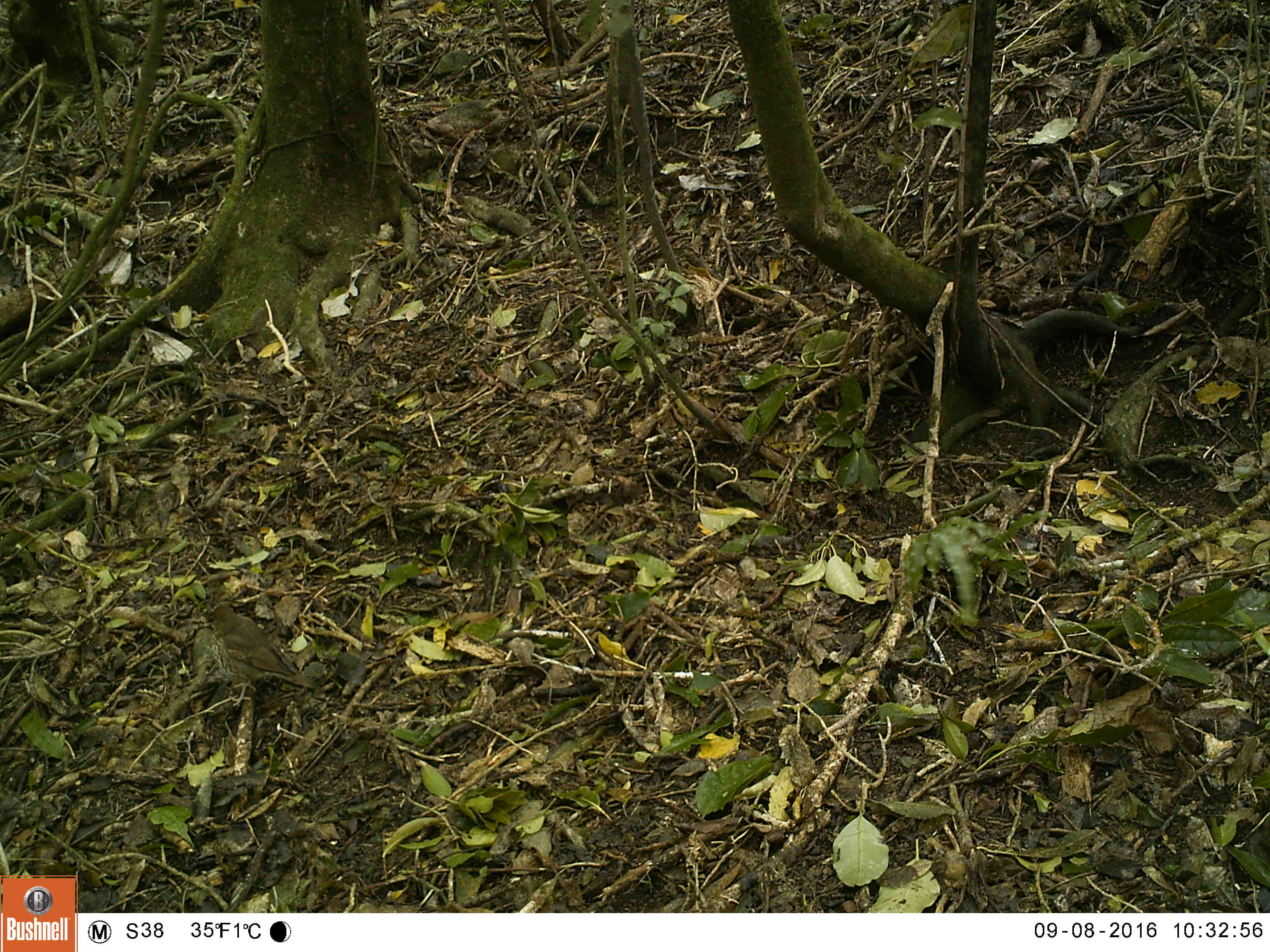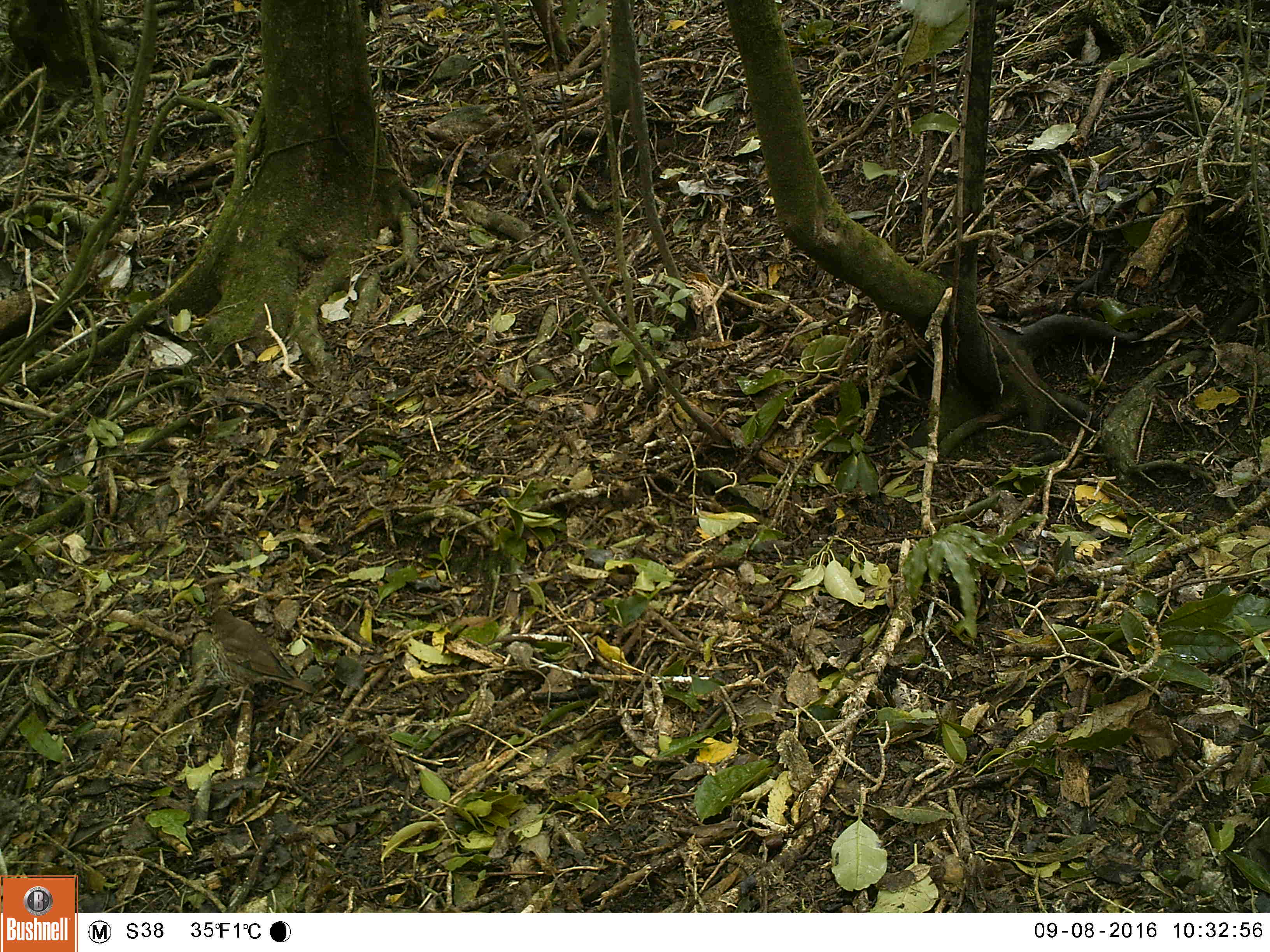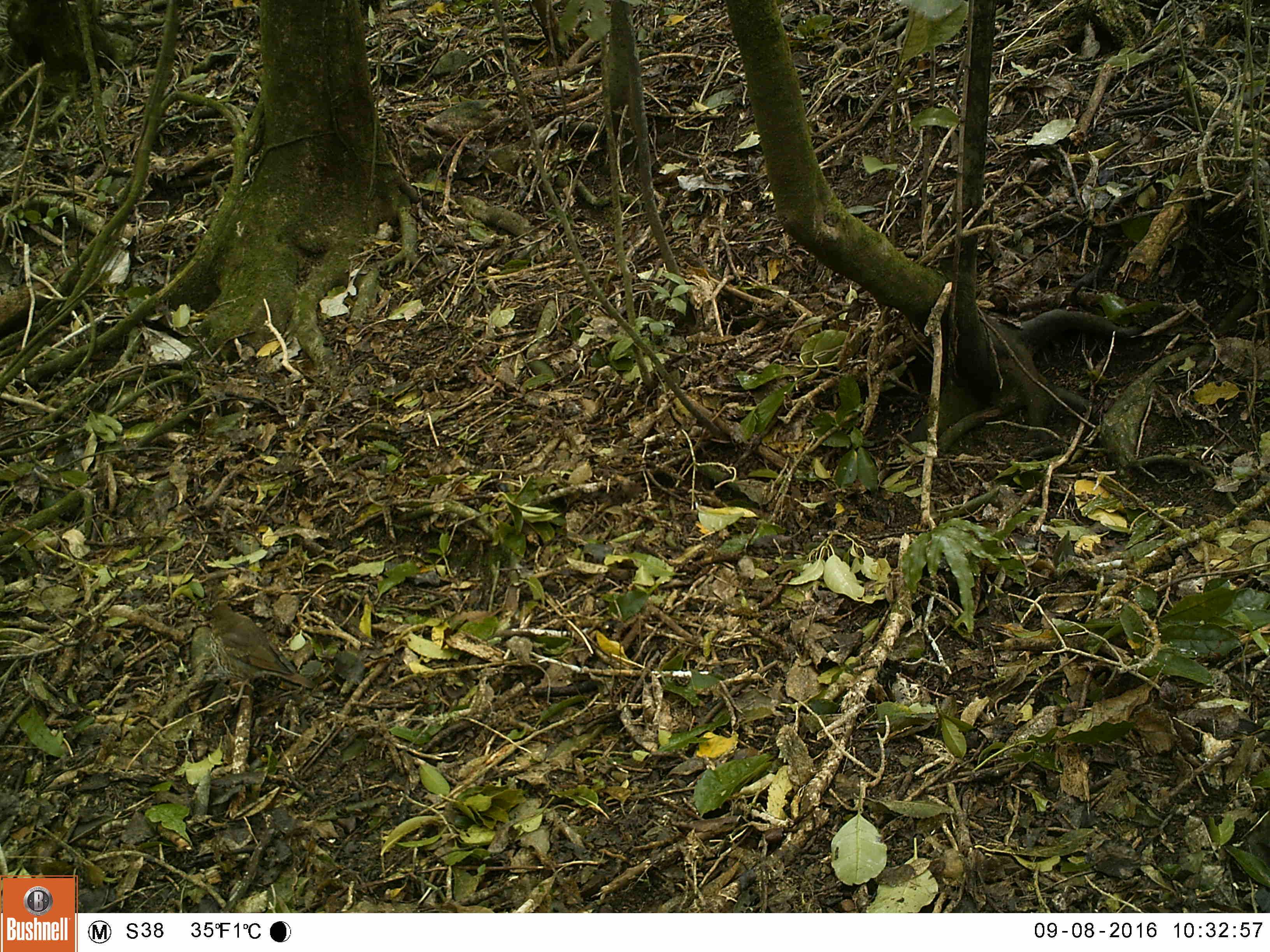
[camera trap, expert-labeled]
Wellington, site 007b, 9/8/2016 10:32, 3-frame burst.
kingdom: Animalia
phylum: Chordata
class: Aves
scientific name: Aves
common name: bird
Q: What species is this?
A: Bird (Aves).